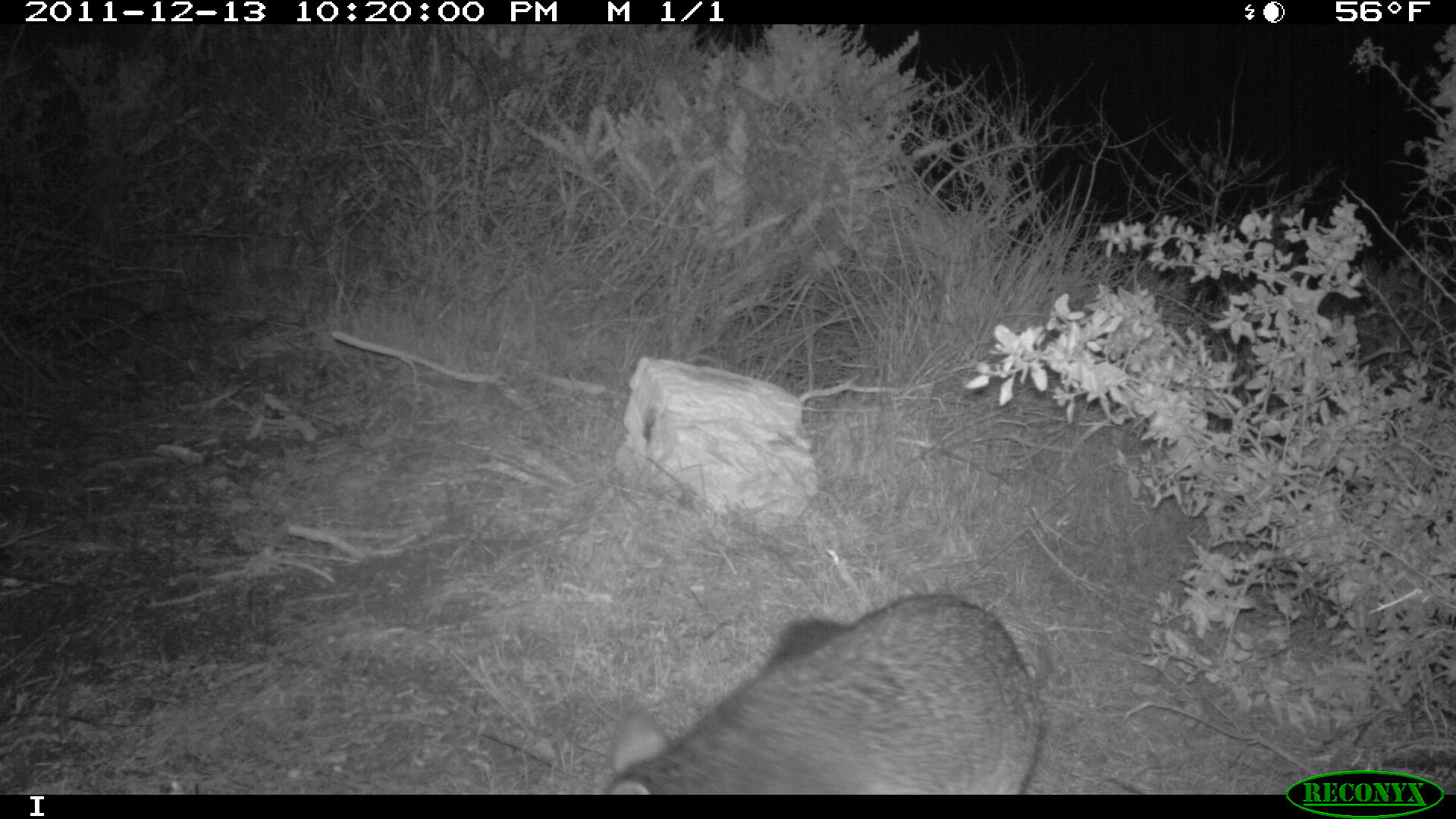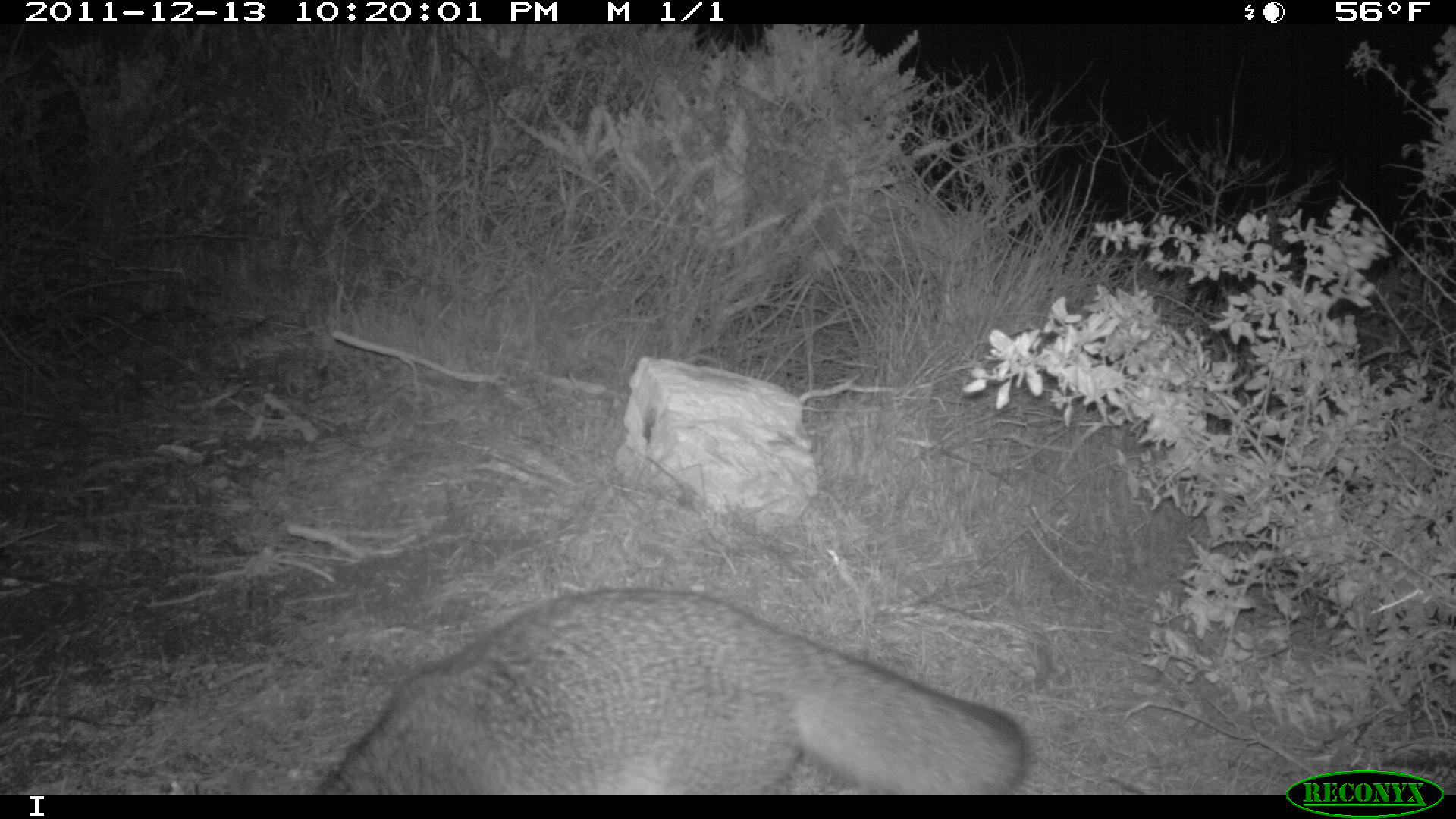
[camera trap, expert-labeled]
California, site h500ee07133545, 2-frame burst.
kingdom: Animalia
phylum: Chordata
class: Mammalia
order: Carnivora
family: Canidae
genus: Urocyon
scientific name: Urocyon littoralis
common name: island fox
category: fox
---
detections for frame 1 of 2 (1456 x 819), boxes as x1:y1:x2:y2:
fox: 604:588:1040:793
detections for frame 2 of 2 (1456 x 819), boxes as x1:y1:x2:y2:
fox: 321:589:1023:795